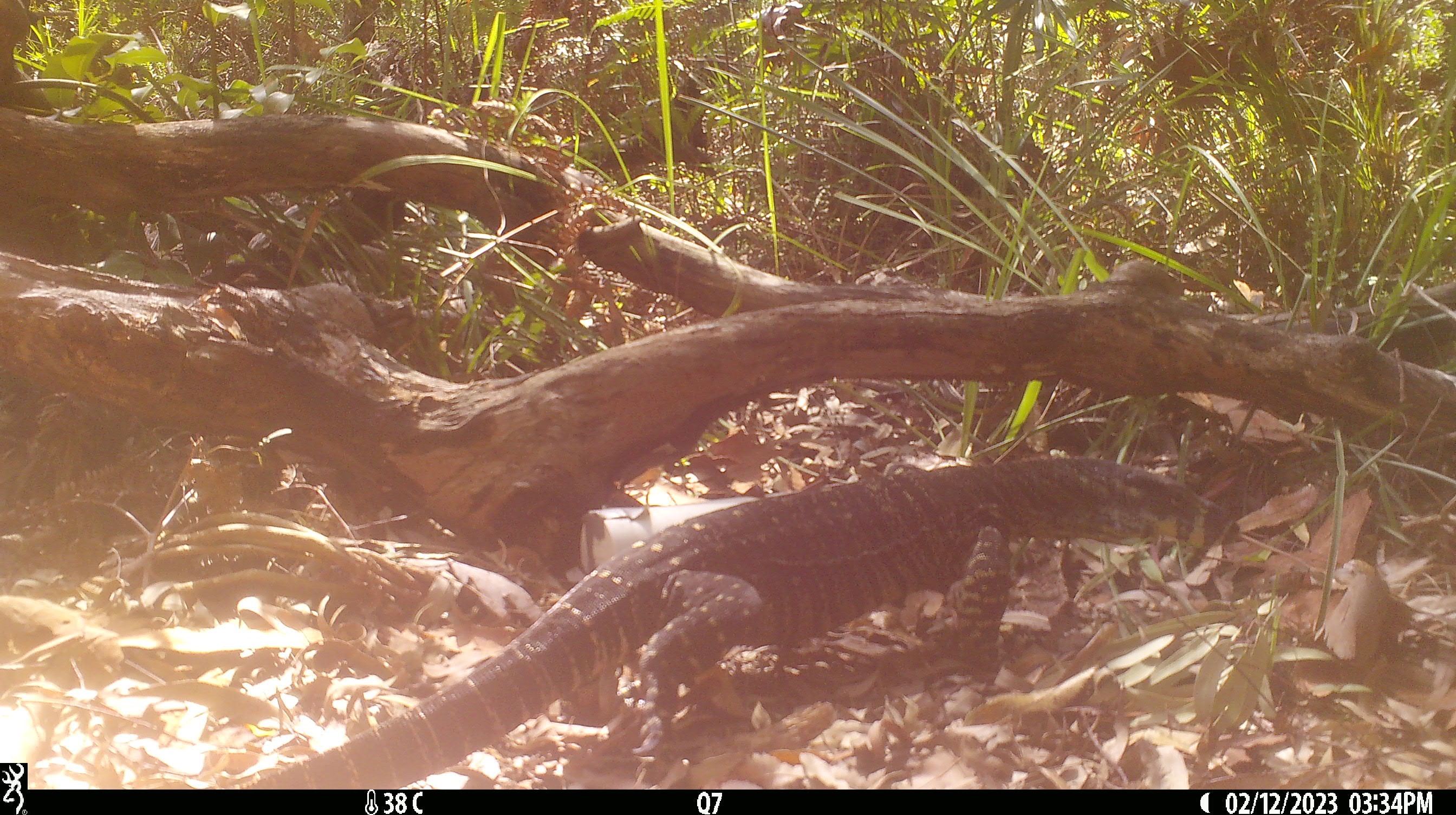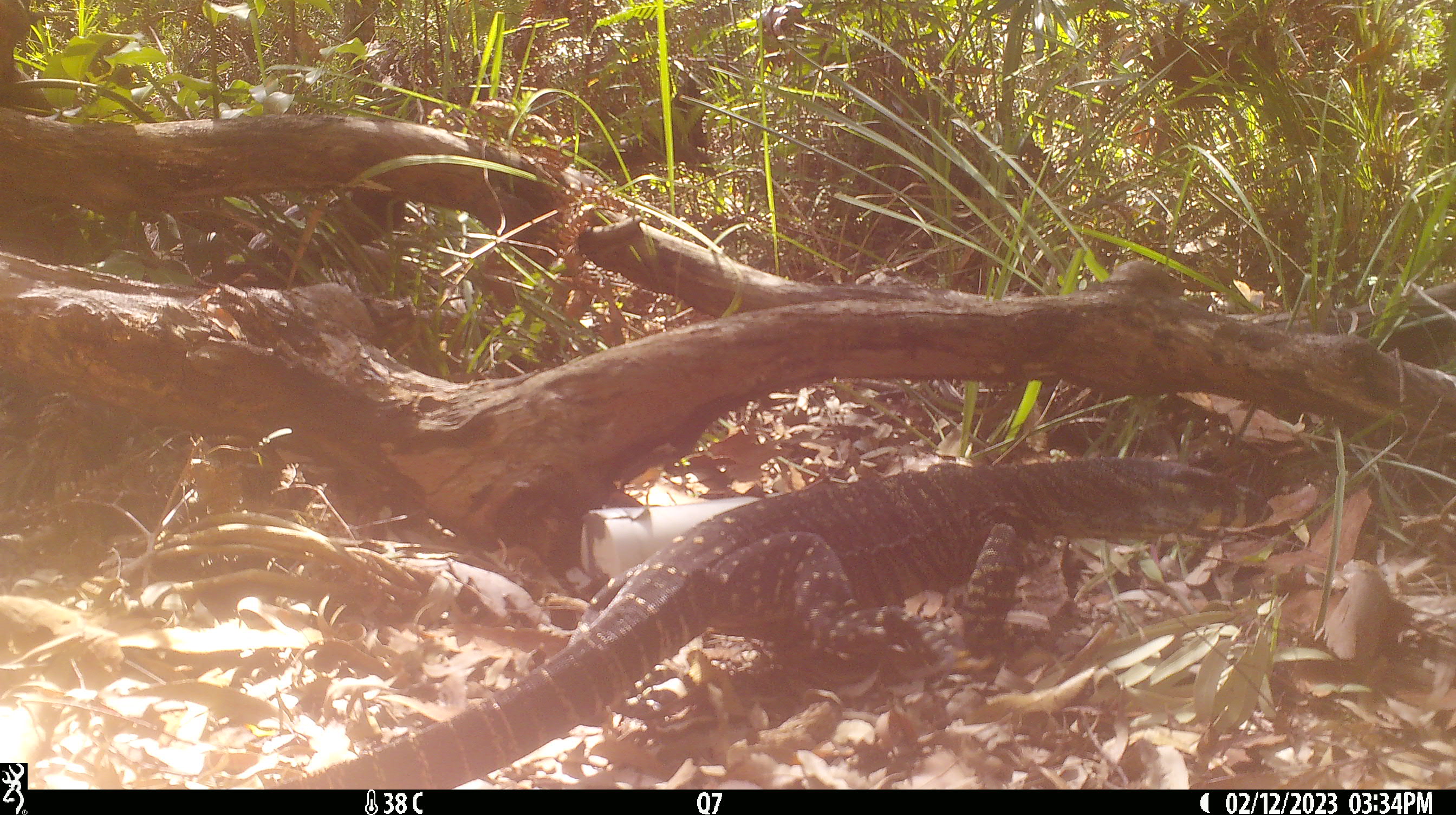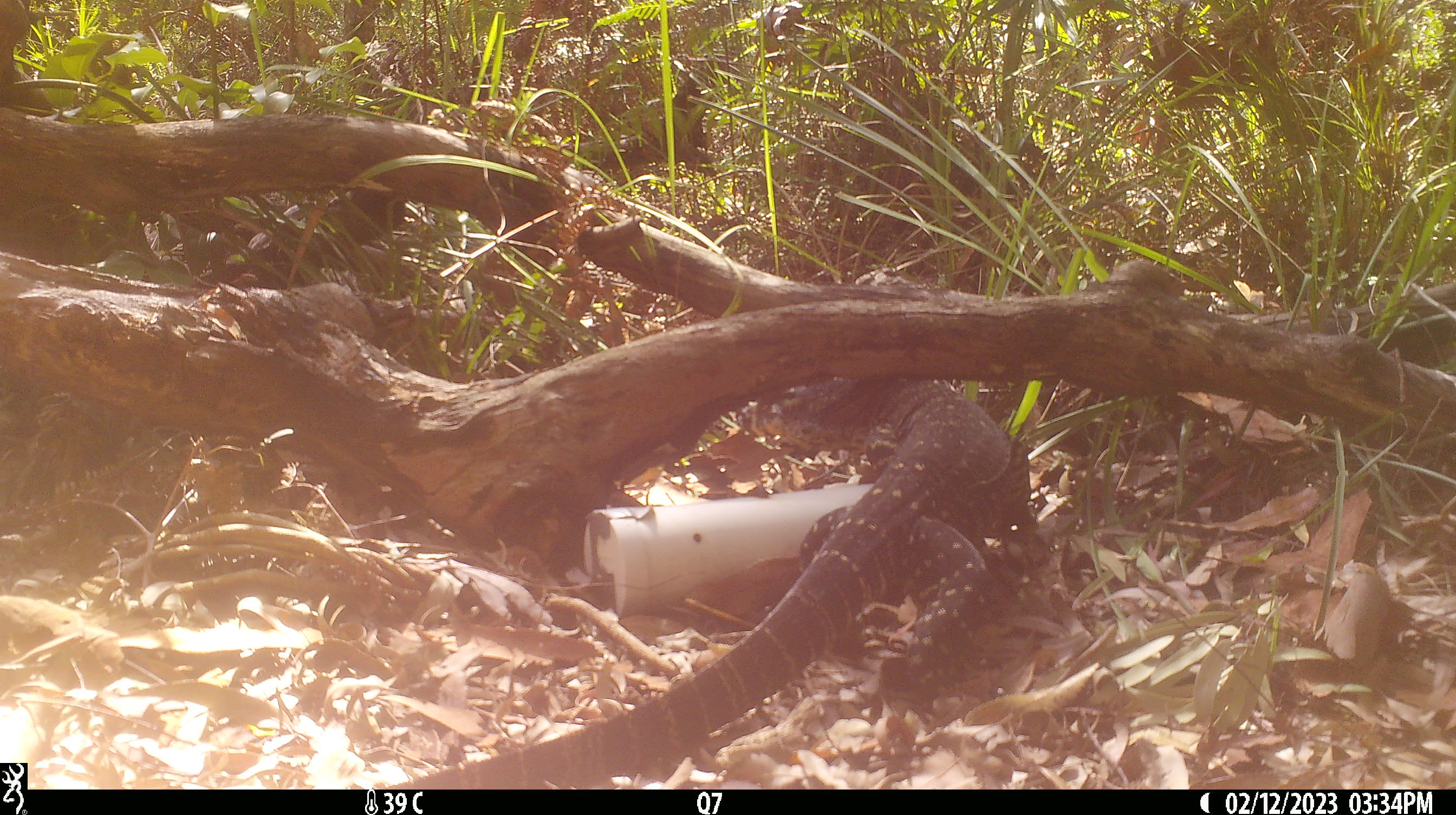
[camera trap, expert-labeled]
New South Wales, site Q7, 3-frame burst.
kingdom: Animalia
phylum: Chordata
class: Reptilia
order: Squamata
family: Varanidae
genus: Varanus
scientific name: Varanus varius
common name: lace monitor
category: goanna